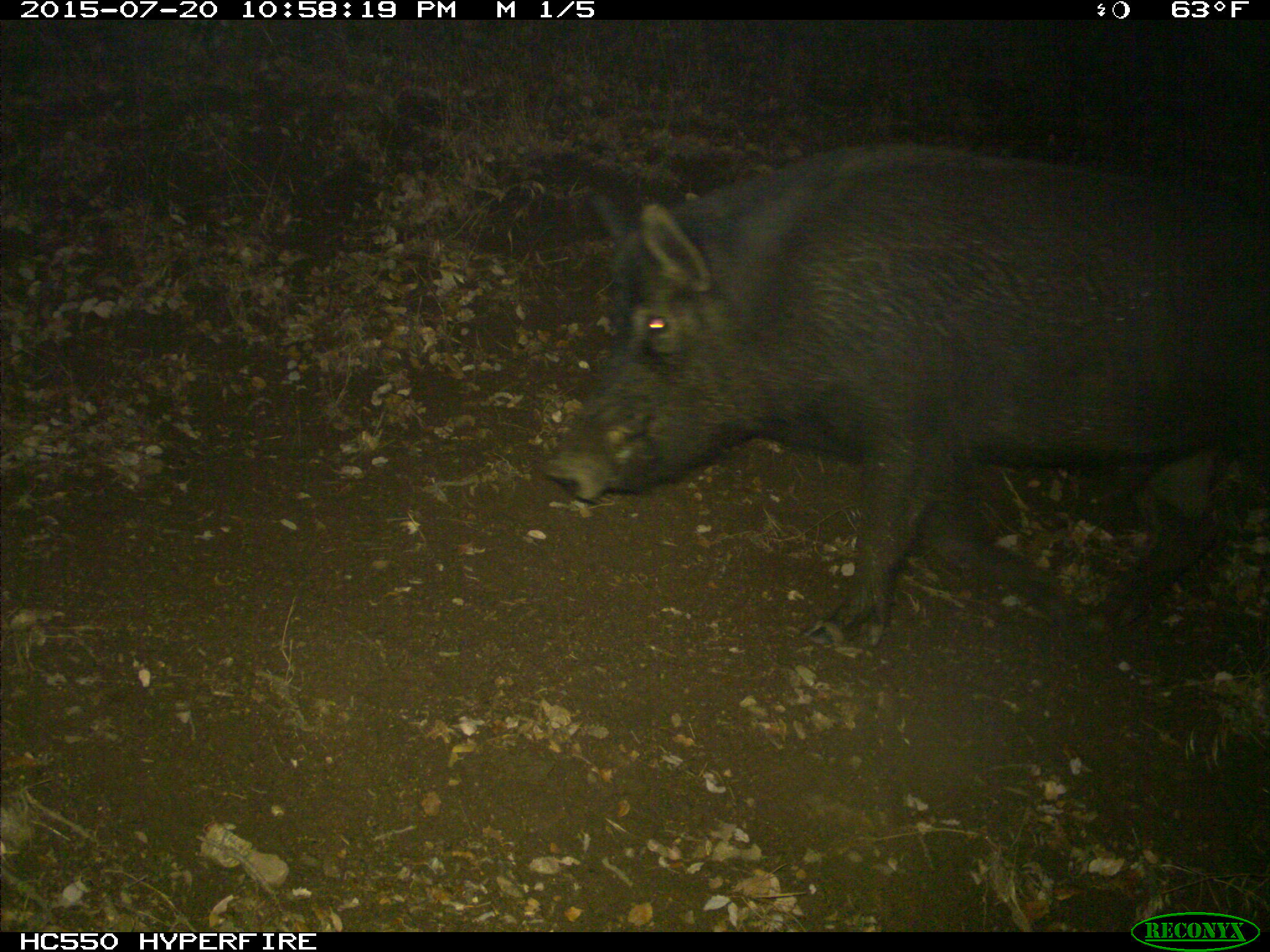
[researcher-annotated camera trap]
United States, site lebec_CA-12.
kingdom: Animalia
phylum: Chordata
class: Mammalia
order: Artiodactyla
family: Suidae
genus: Sus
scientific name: Sus scrofa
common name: wild boar